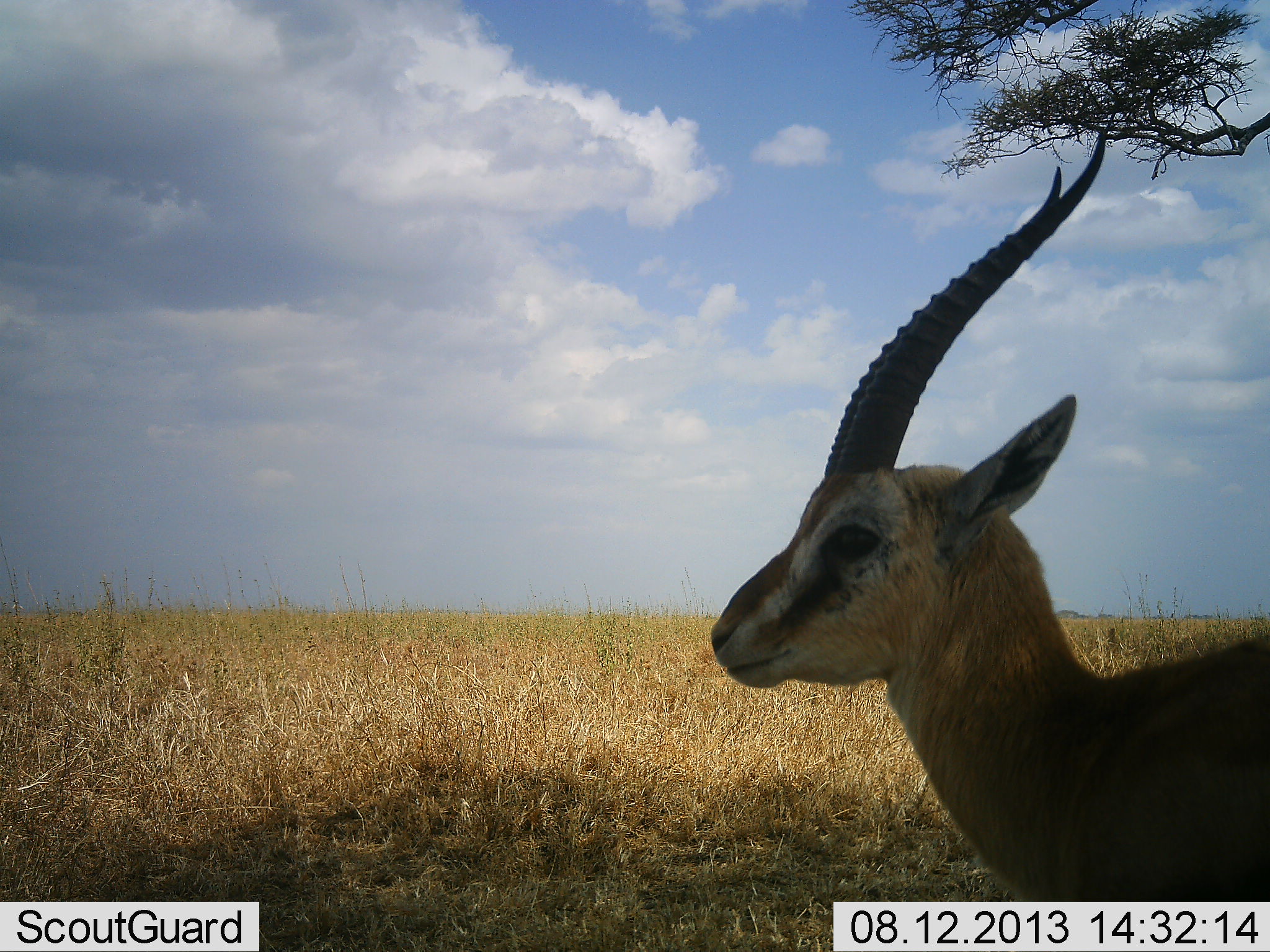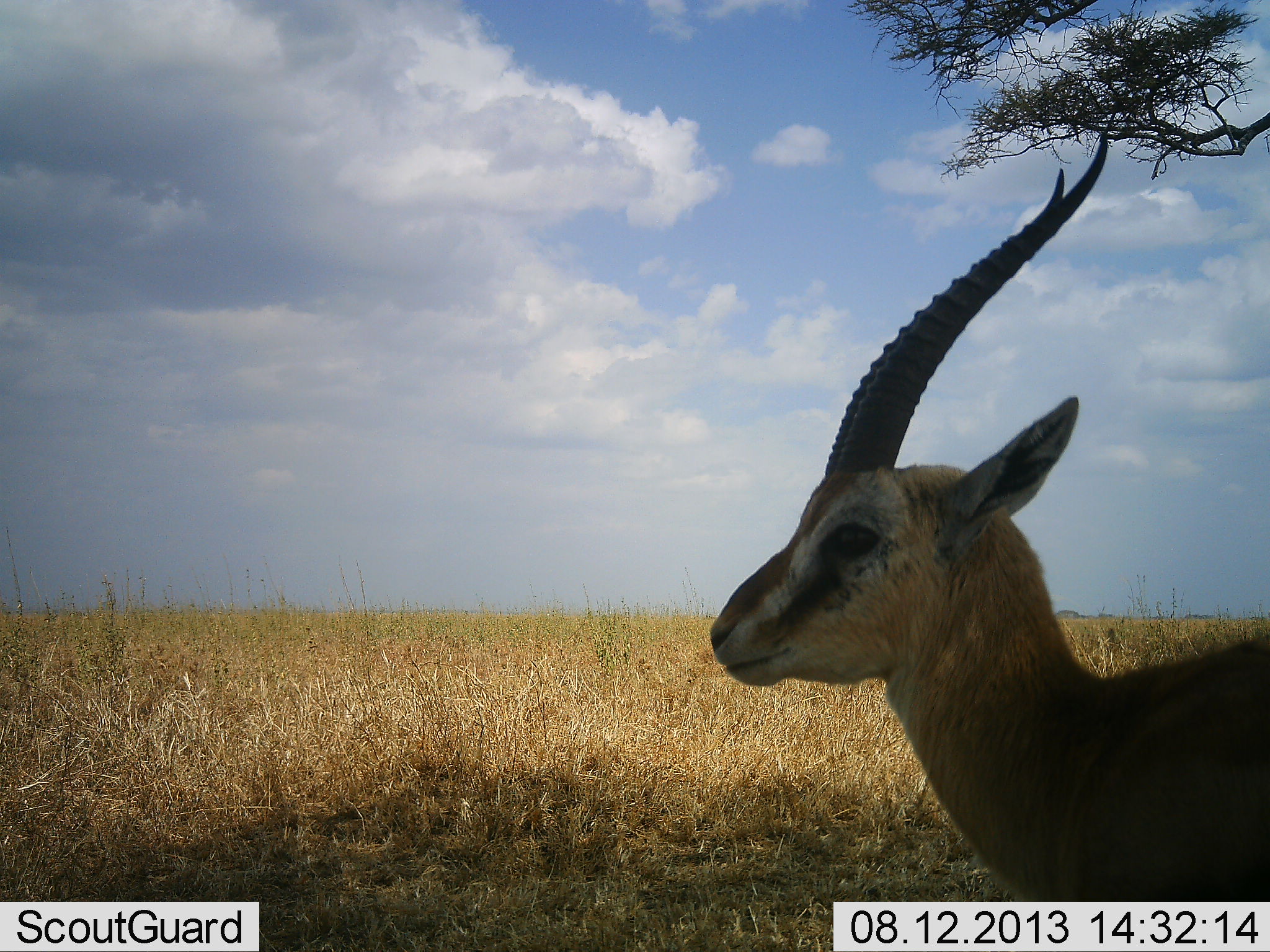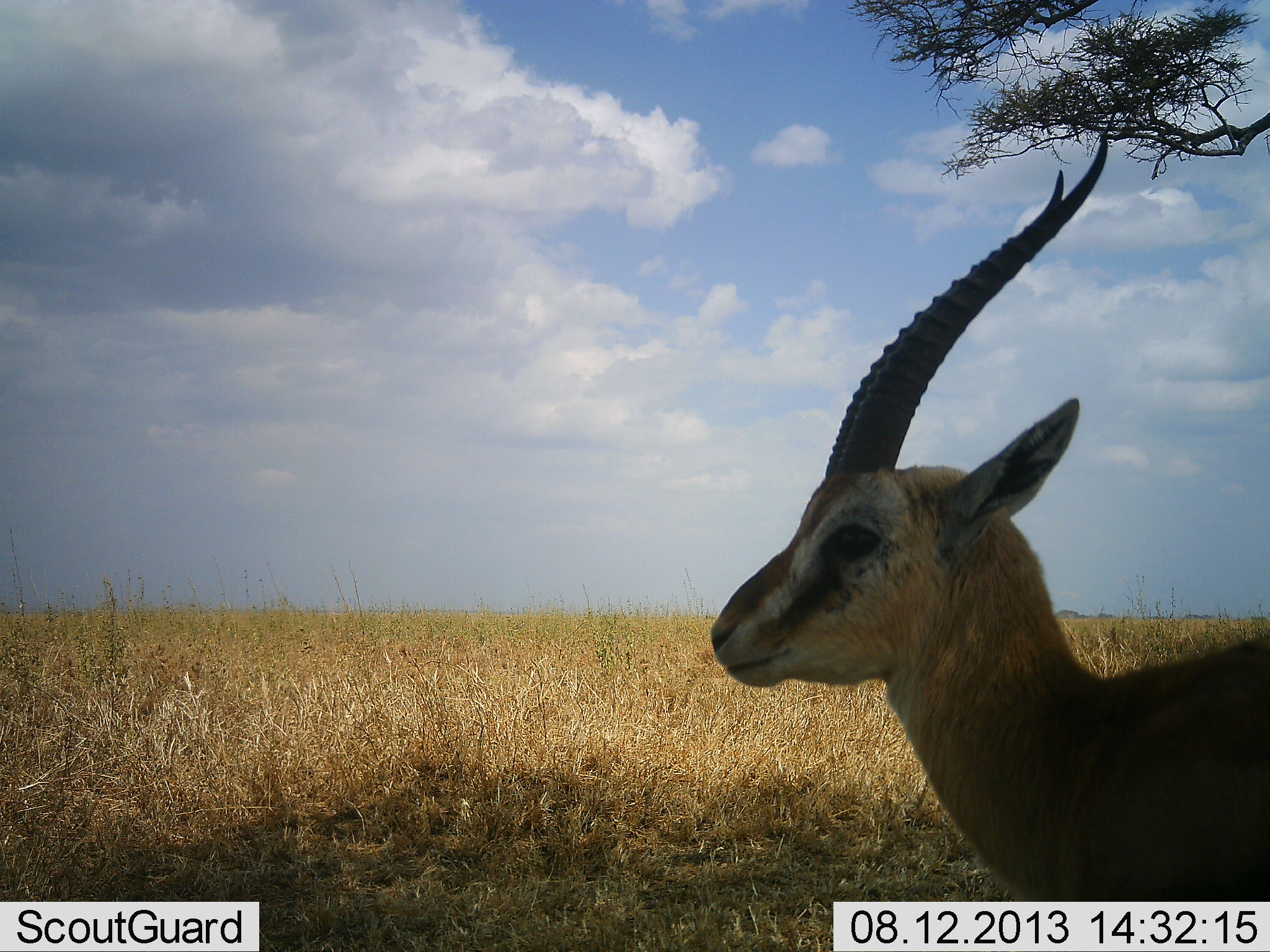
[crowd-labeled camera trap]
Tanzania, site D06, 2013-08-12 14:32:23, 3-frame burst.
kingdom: Animalia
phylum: Chordata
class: Mammalia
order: Artiodactyla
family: Bovidae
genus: Eudorcas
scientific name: Eudorcas thomsonii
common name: thomson's gazelle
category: gazellethomsons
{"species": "gazellethomsons (thomson's gazelle) (Eudorcas thomsonii)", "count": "1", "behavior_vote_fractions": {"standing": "90%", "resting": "10%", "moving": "0%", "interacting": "0%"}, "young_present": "0%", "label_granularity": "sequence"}